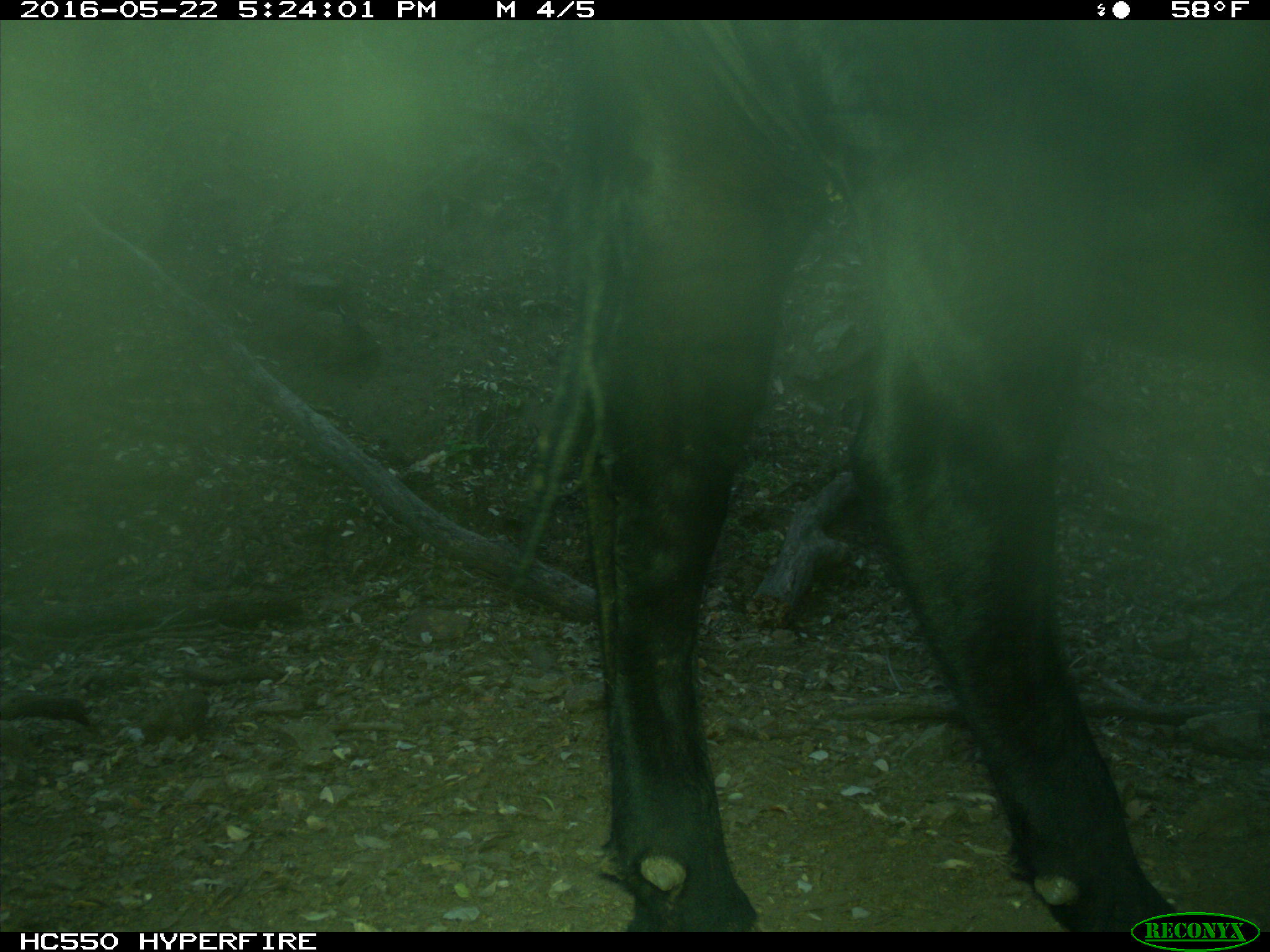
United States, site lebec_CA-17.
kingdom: Animalia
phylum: Chordata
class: Mammalia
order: Artiodactyla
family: Bovidae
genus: Bos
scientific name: Bos taurus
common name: domestic cow